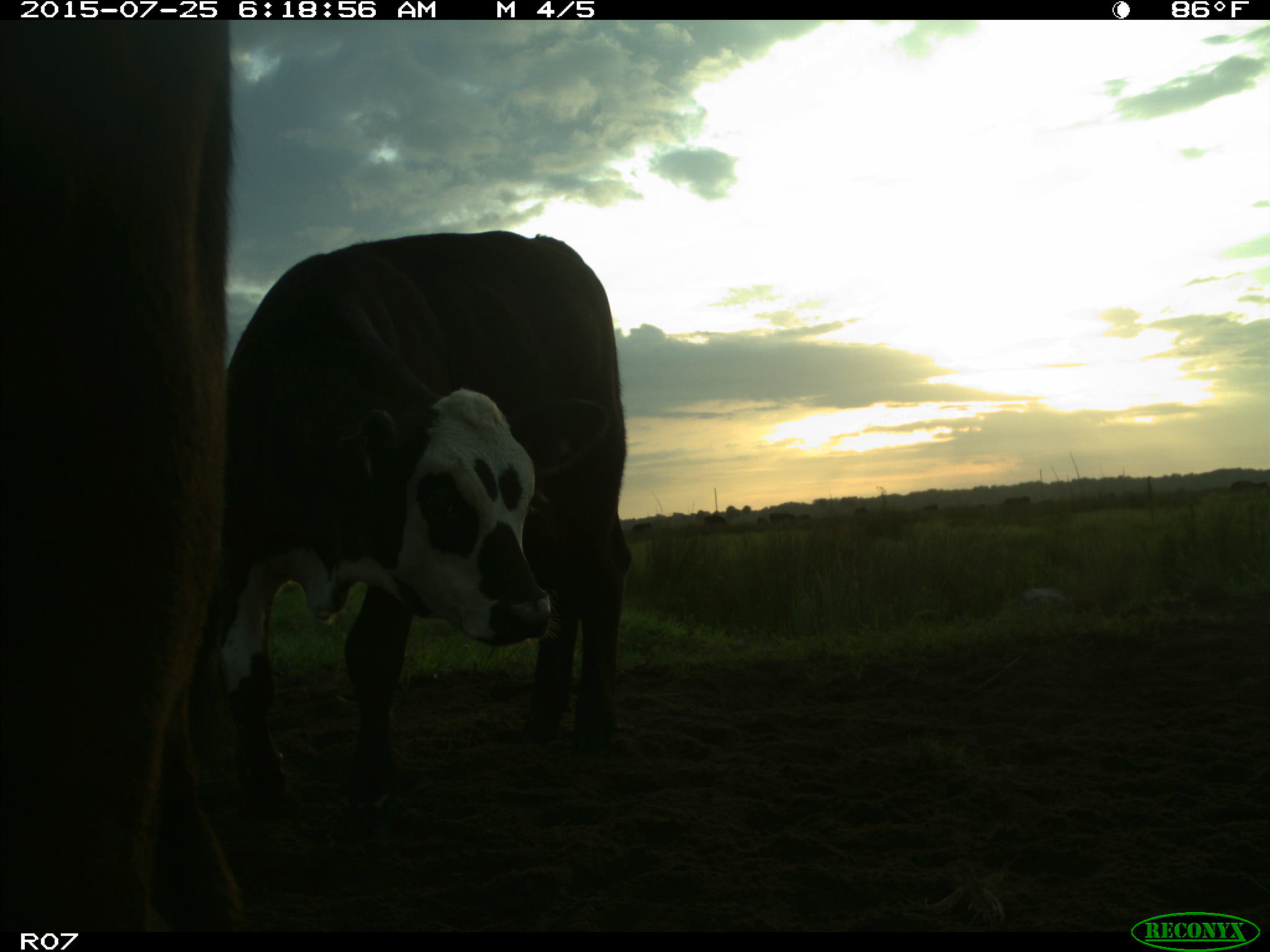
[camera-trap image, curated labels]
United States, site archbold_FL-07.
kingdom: Animalia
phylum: Chordata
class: Mammalia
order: Artiodactyla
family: Bovidae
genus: Bos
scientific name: Bos taurus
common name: domestic cow